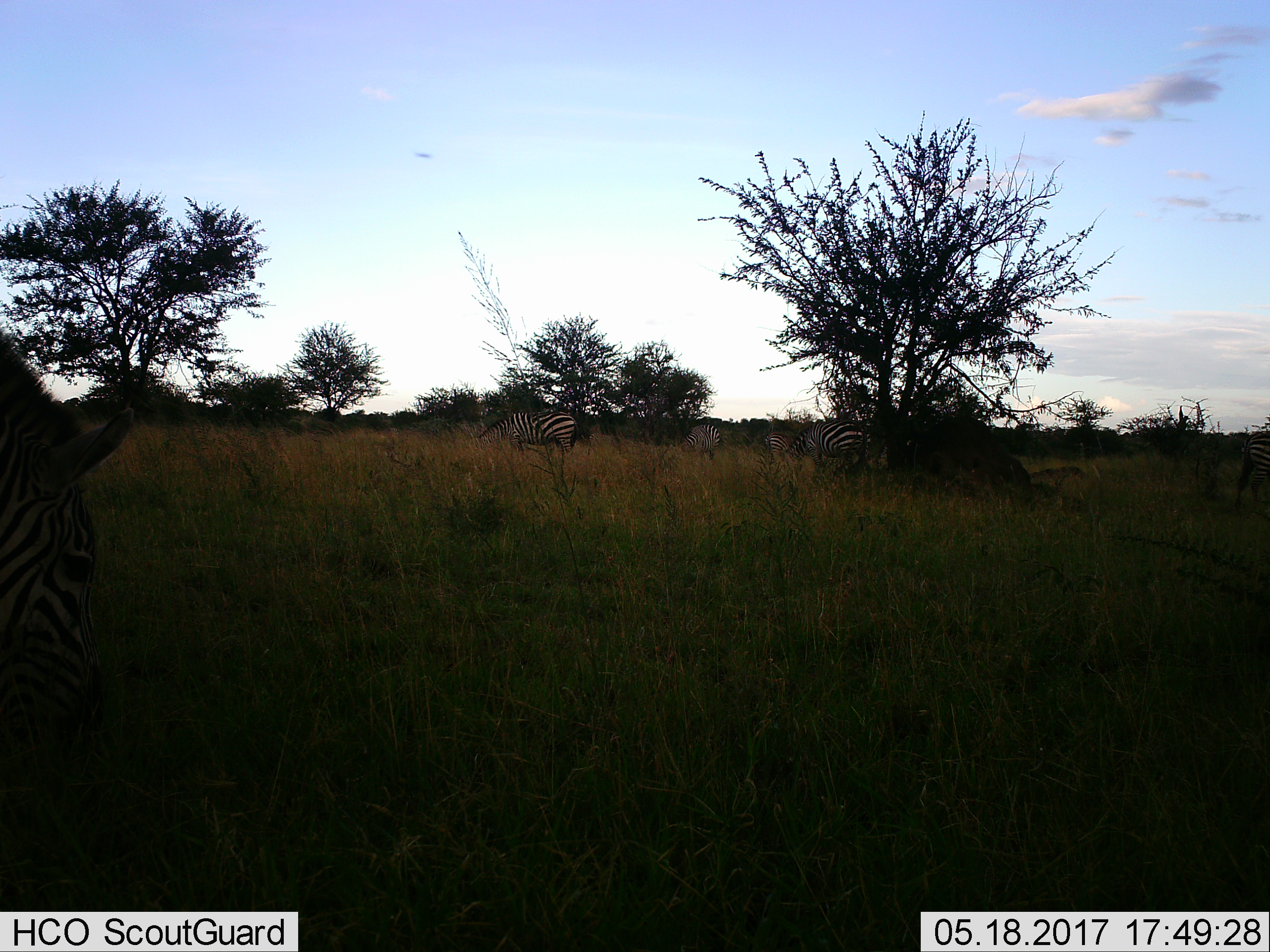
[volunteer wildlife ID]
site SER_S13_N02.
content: unidentified animal